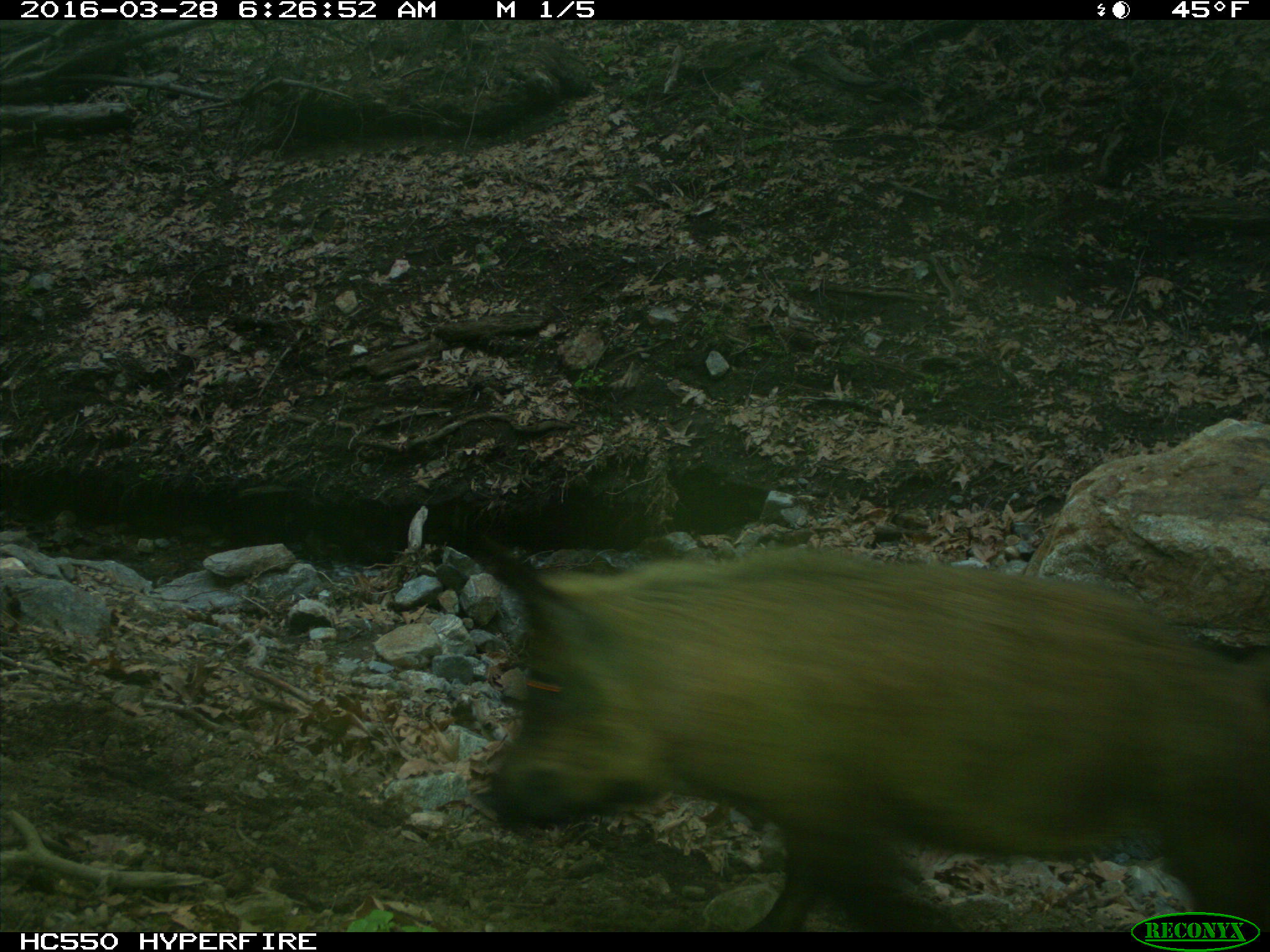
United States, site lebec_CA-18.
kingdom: Animalia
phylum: Chordata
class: Mammalia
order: Artiodactyla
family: Suidae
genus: Sus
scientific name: Sus scrofa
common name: wild boar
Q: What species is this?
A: Sus scrofa (wild boar).